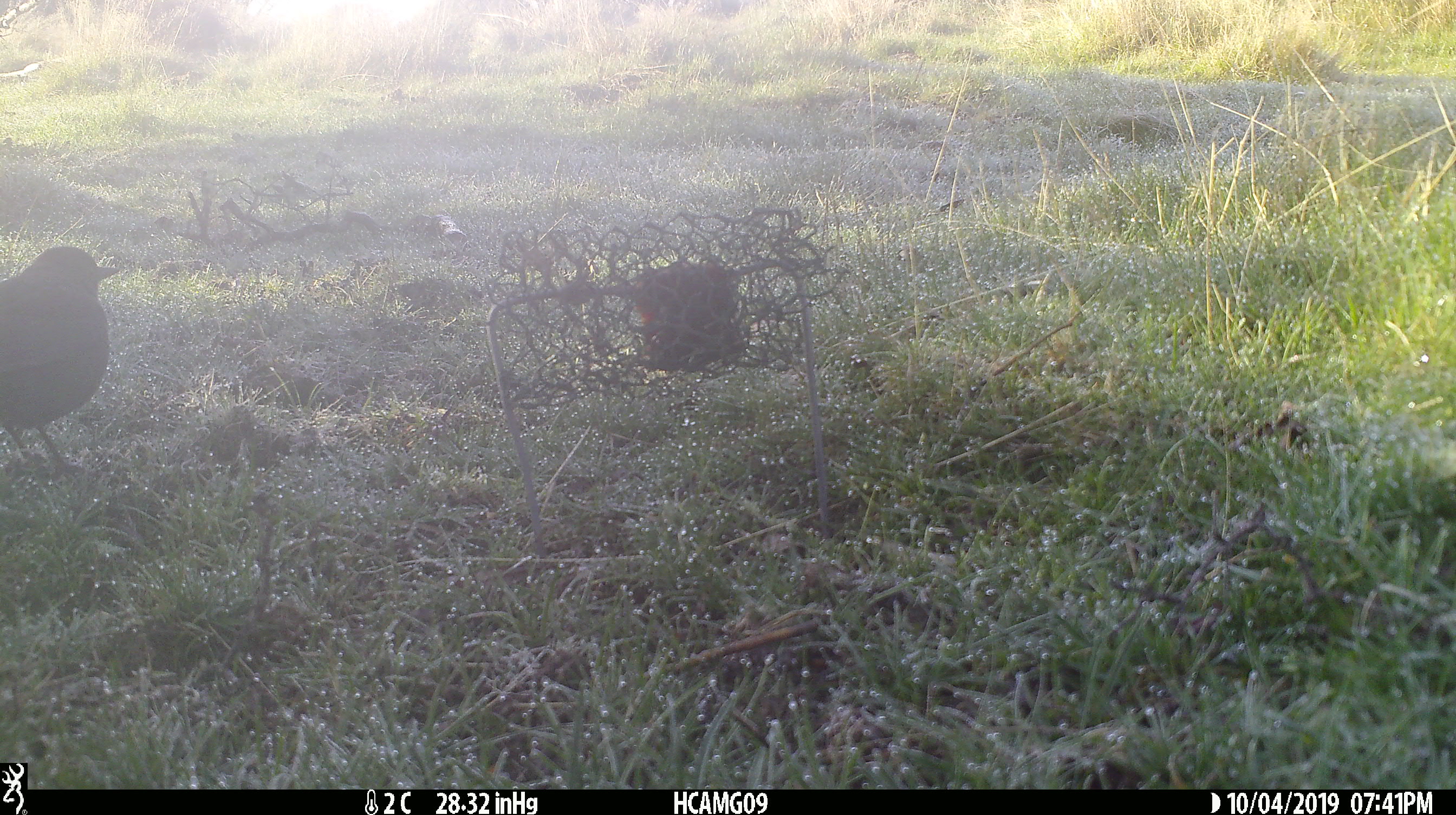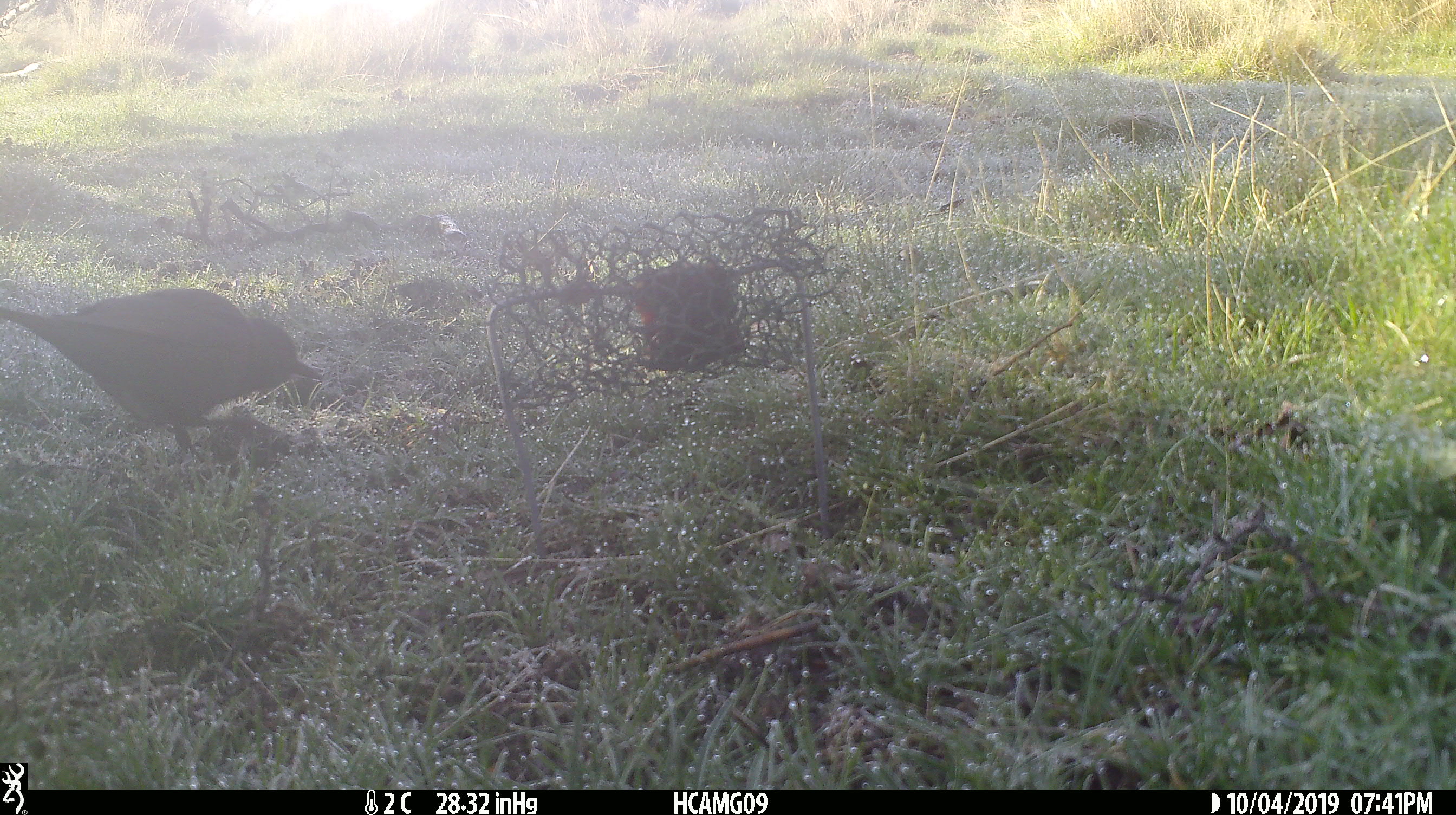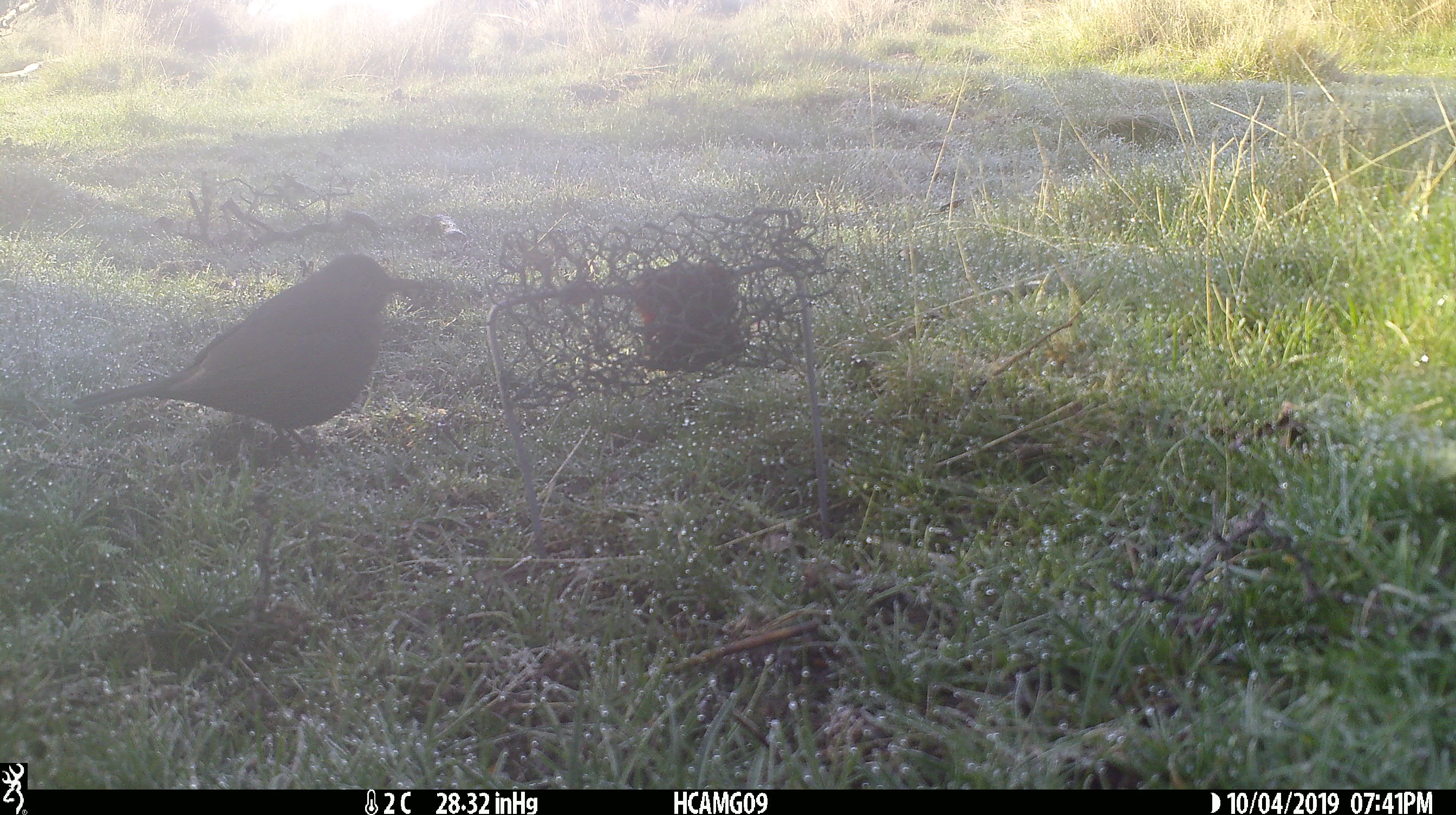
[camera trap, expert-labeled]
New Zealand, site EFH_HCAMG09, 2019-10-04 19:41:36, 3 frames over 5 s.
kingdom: Animalia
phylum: Chordata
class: Aves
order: Passeriformes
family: Turdidae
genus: Turdus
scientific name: Turdus merula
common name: eurasian blackbird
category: blackbird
Blackbird (eurasian blackbird) (Turdus merula).